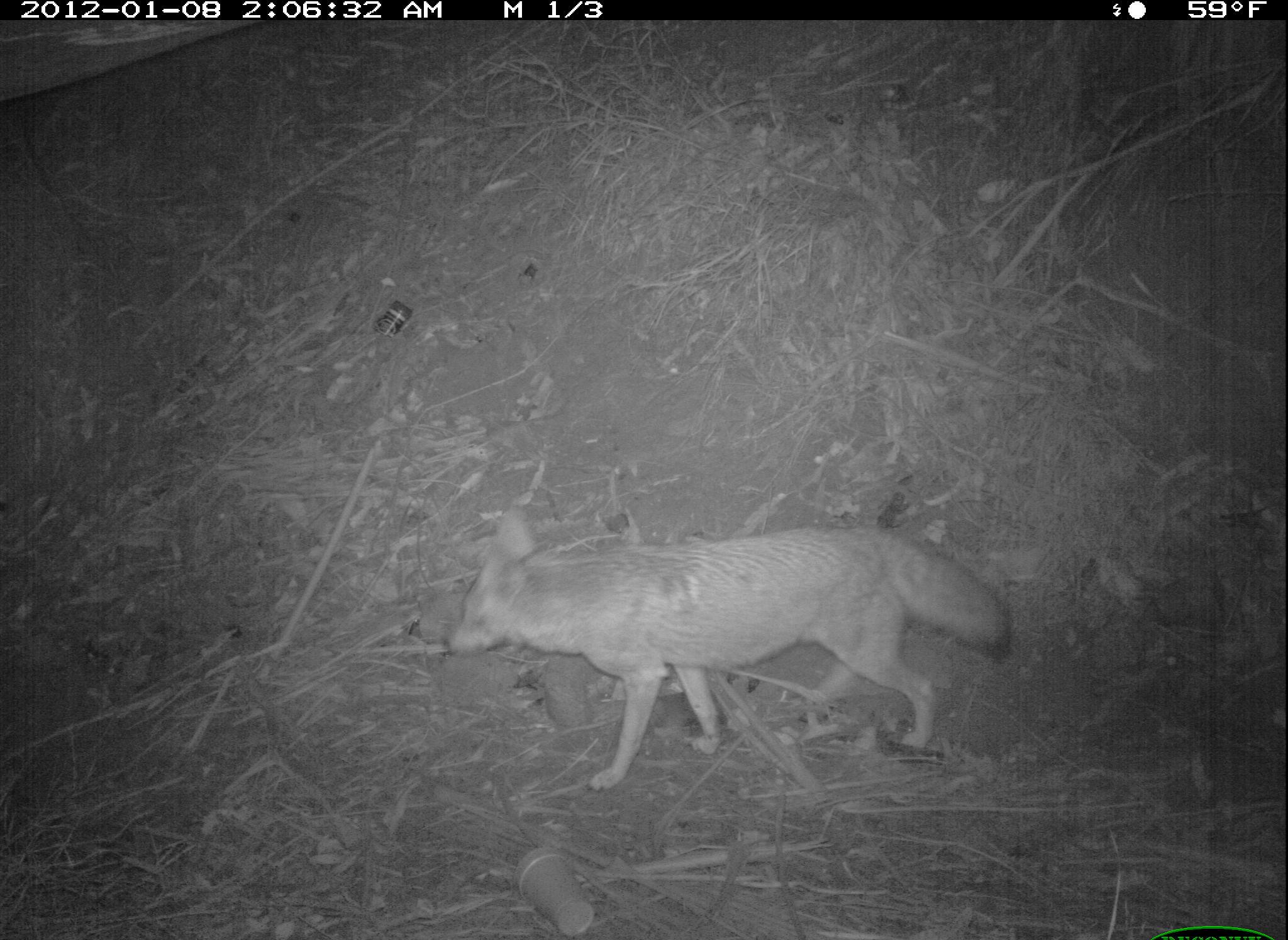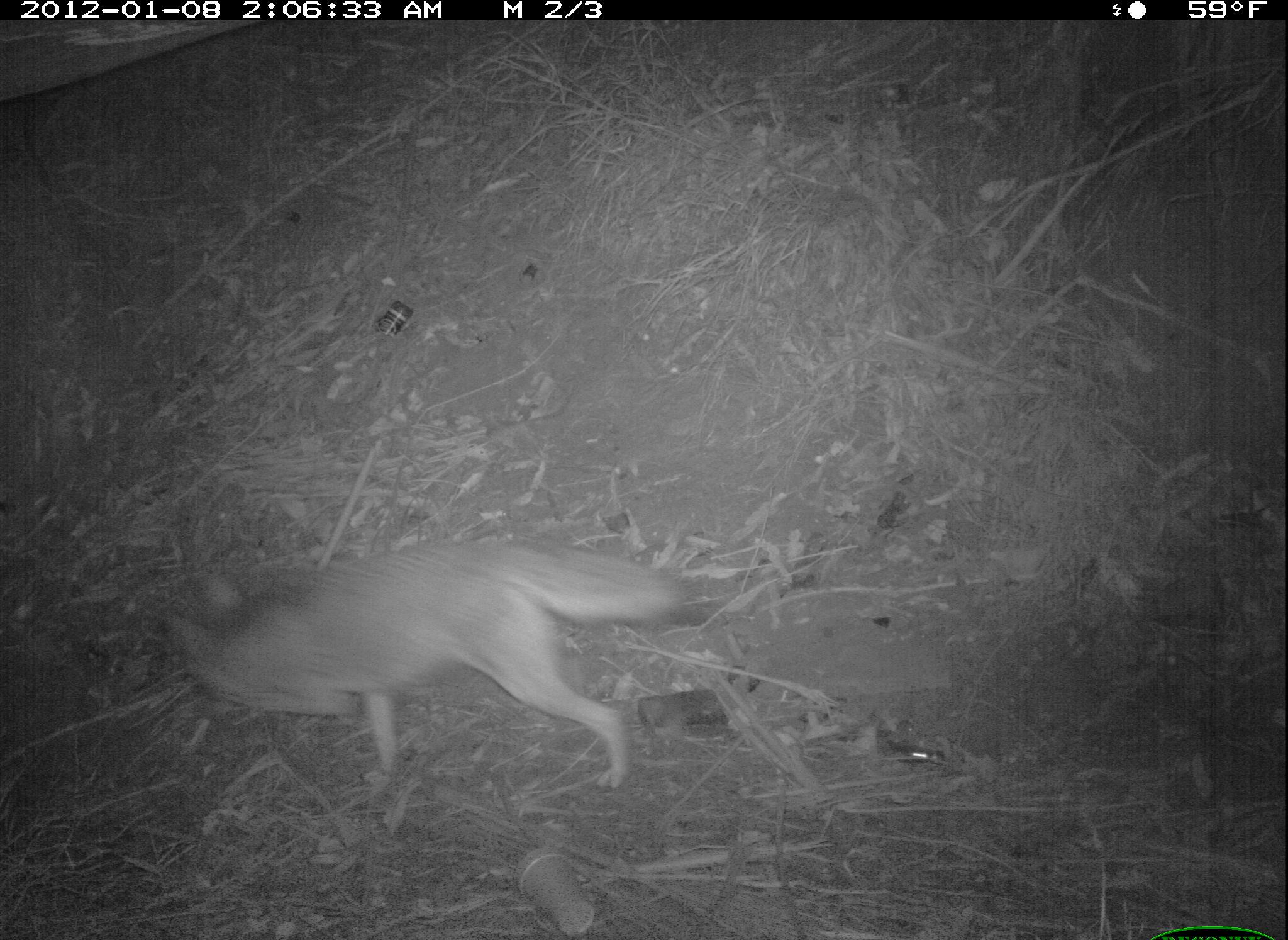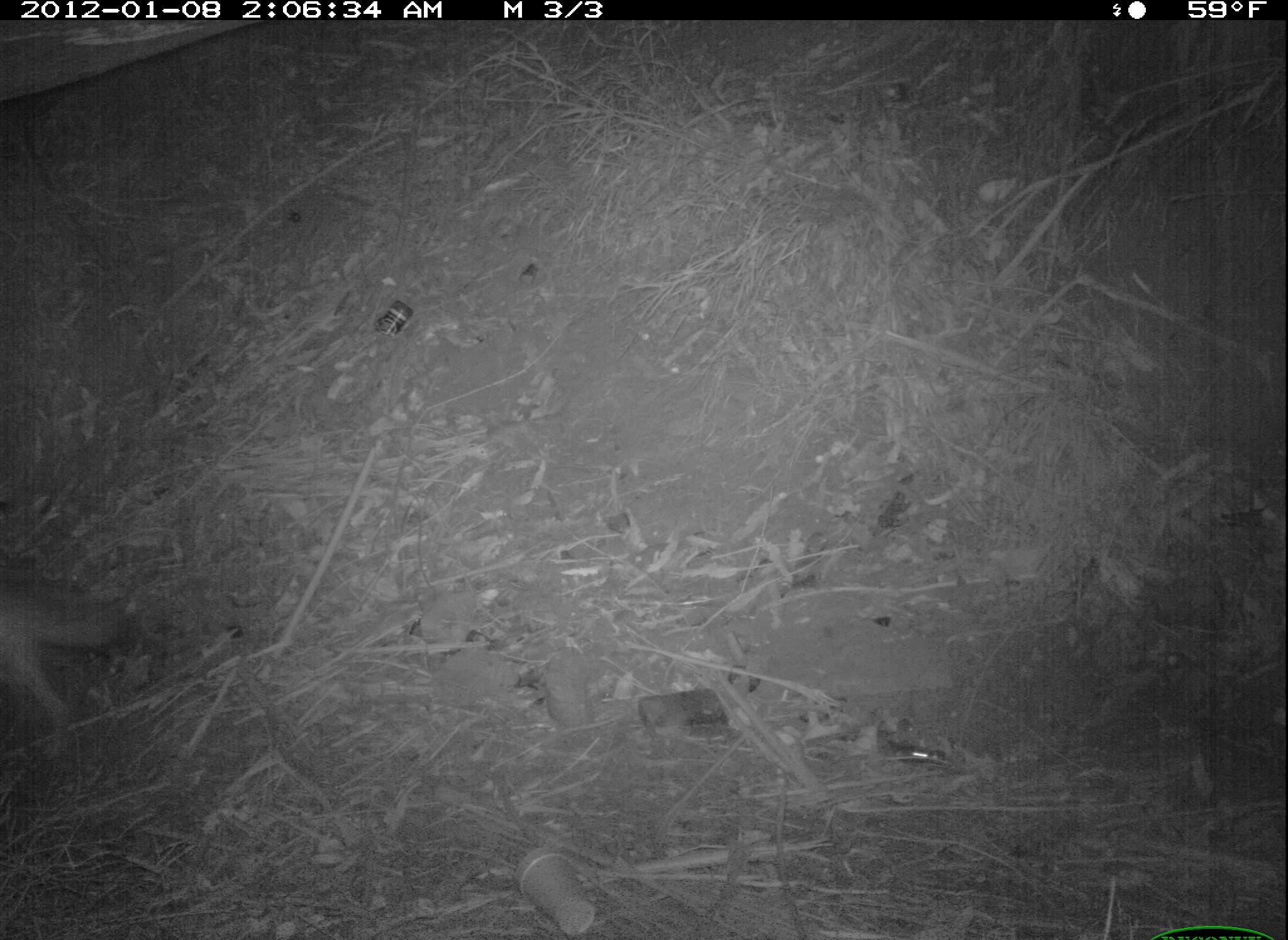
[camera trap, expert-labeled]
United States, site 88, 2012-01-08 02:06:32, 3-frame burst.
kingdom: Animalia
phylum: Chordata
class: Mammalia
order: Carnivora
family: Canidae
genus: Canis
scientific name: Canis latrans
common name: coyote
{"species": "coyote (Canis latrans)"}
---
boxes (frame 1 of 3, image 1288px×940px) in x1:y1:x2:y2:
coyote: 440:503:1019:792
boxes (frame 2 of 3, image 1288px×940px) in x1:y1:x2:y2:
coyote: 151:527:702:799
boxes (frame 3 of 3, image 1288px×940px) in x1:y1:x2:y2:
coyote: 3:564:143:776